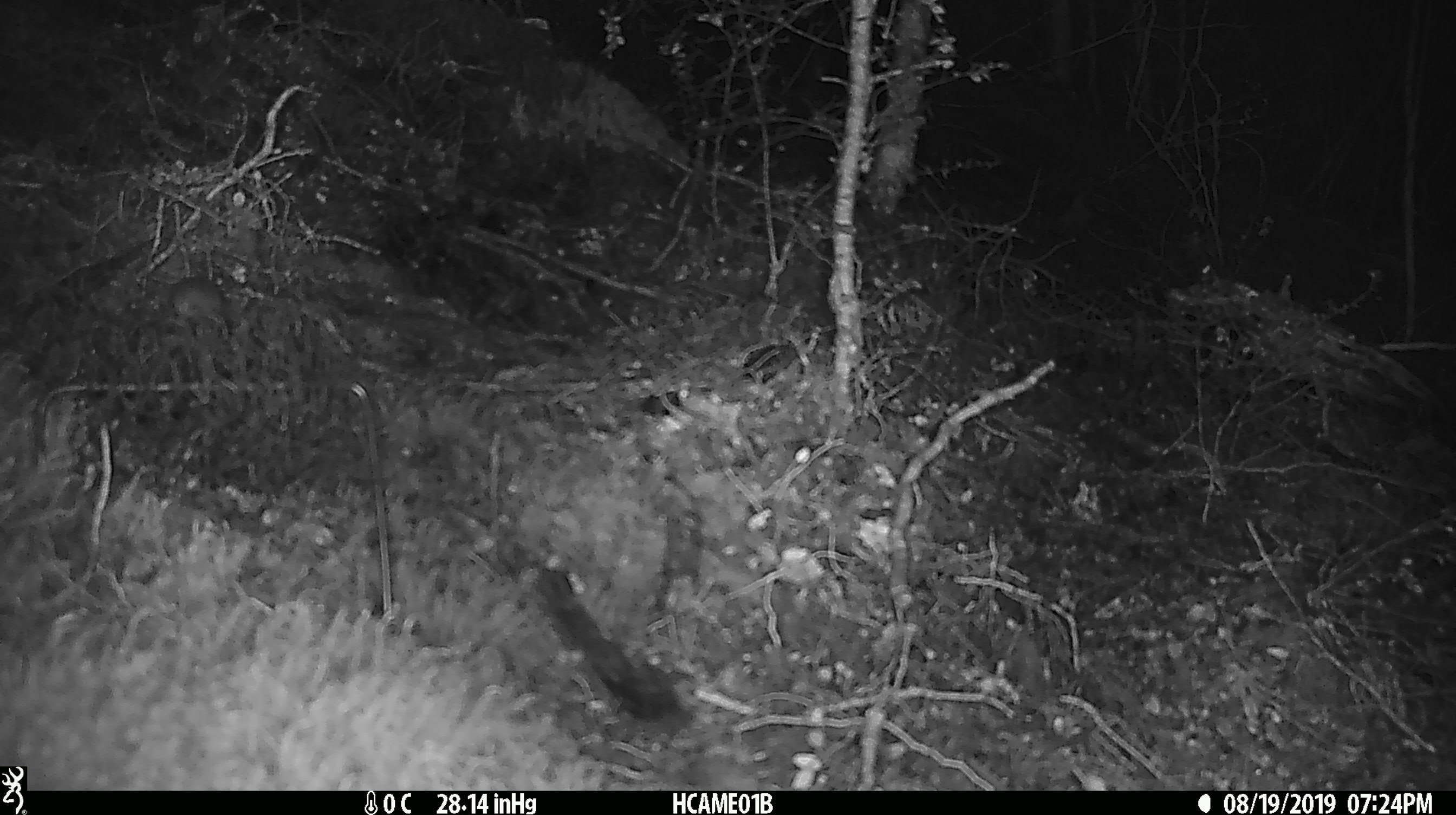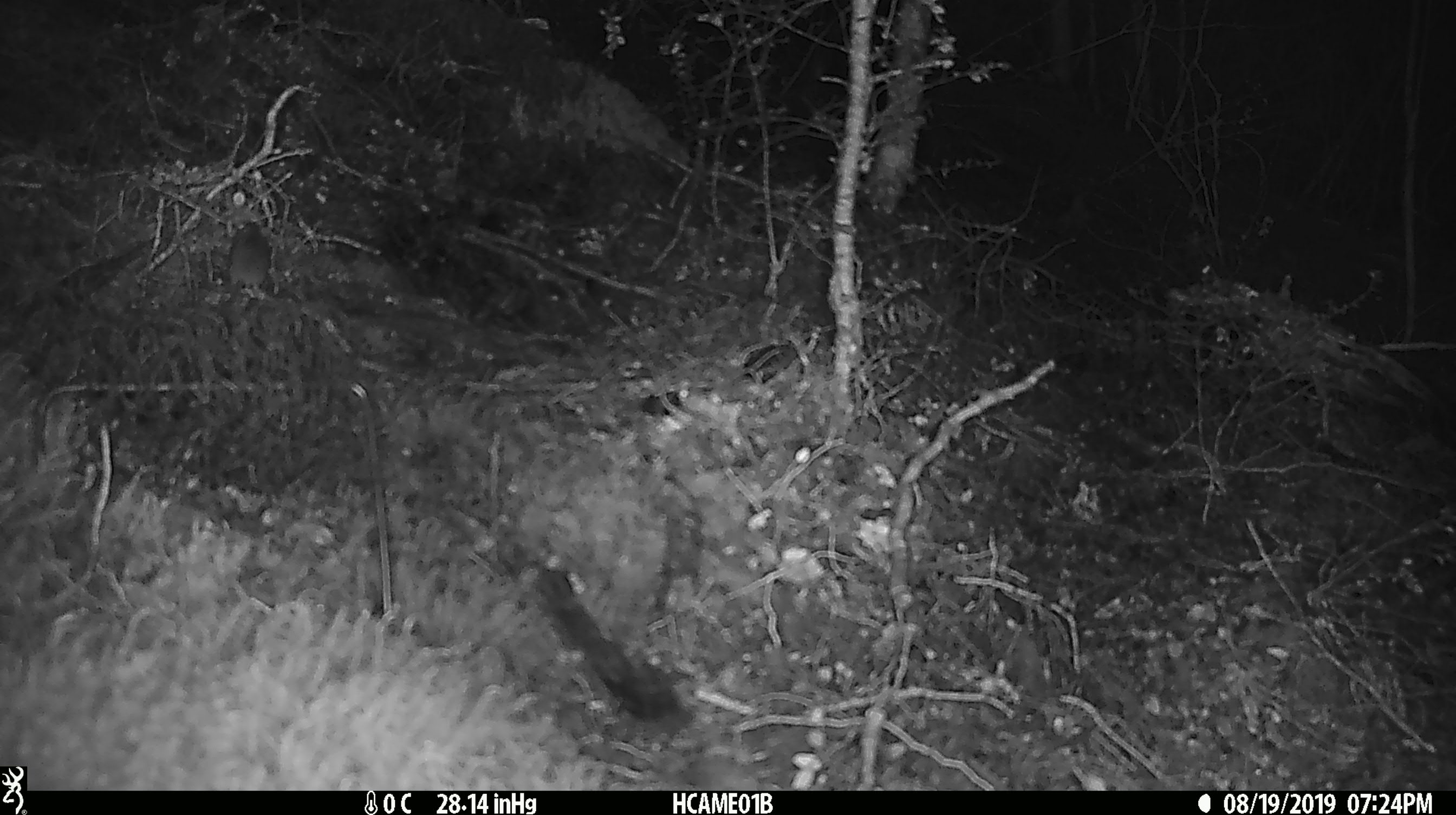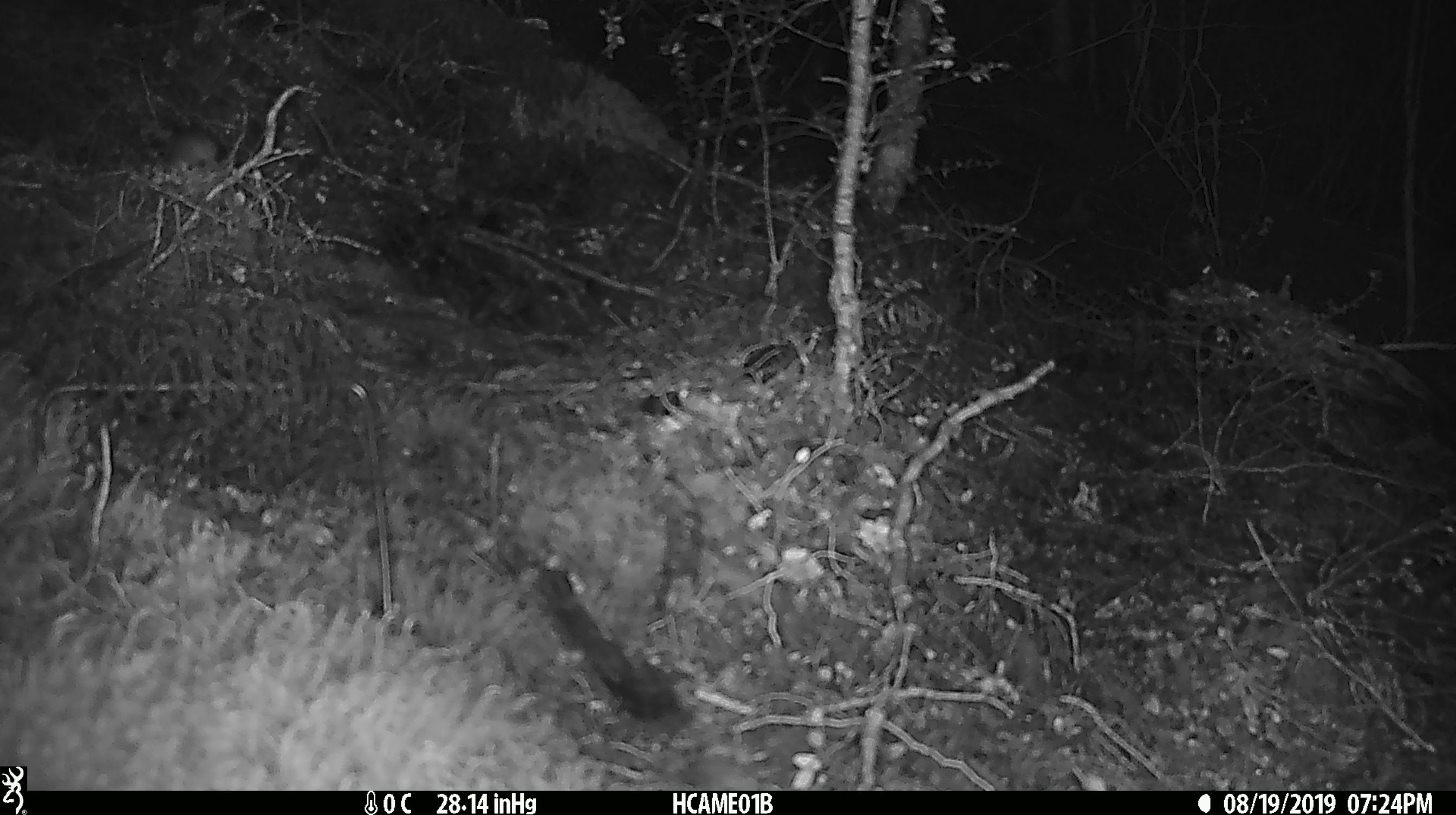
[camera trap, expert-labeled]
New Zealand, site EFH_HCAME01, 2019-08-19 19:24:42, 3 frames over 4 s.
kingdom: Animalia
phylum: Chordata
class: Mammalia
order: Rodentia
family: Muridae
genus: Mus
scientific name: Mus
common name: mouse